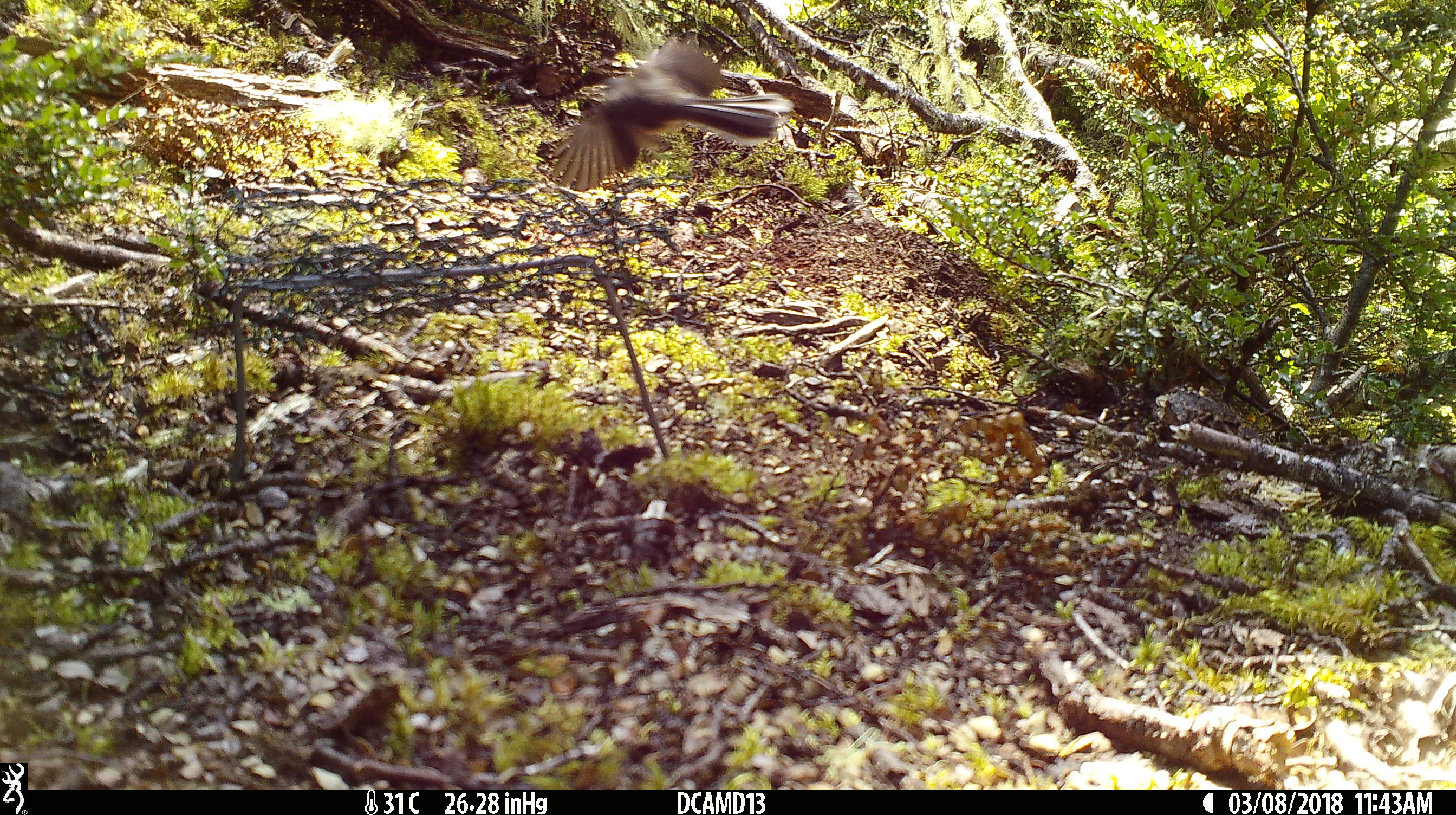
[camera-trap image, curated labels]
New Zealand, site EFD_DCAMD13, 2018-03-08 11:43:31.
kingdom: Animalia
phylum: Chordata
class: Aves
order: Passeriformes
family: Rhipiduridae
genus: Rhipidura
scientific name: Rhipidura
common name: fantails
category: fantail